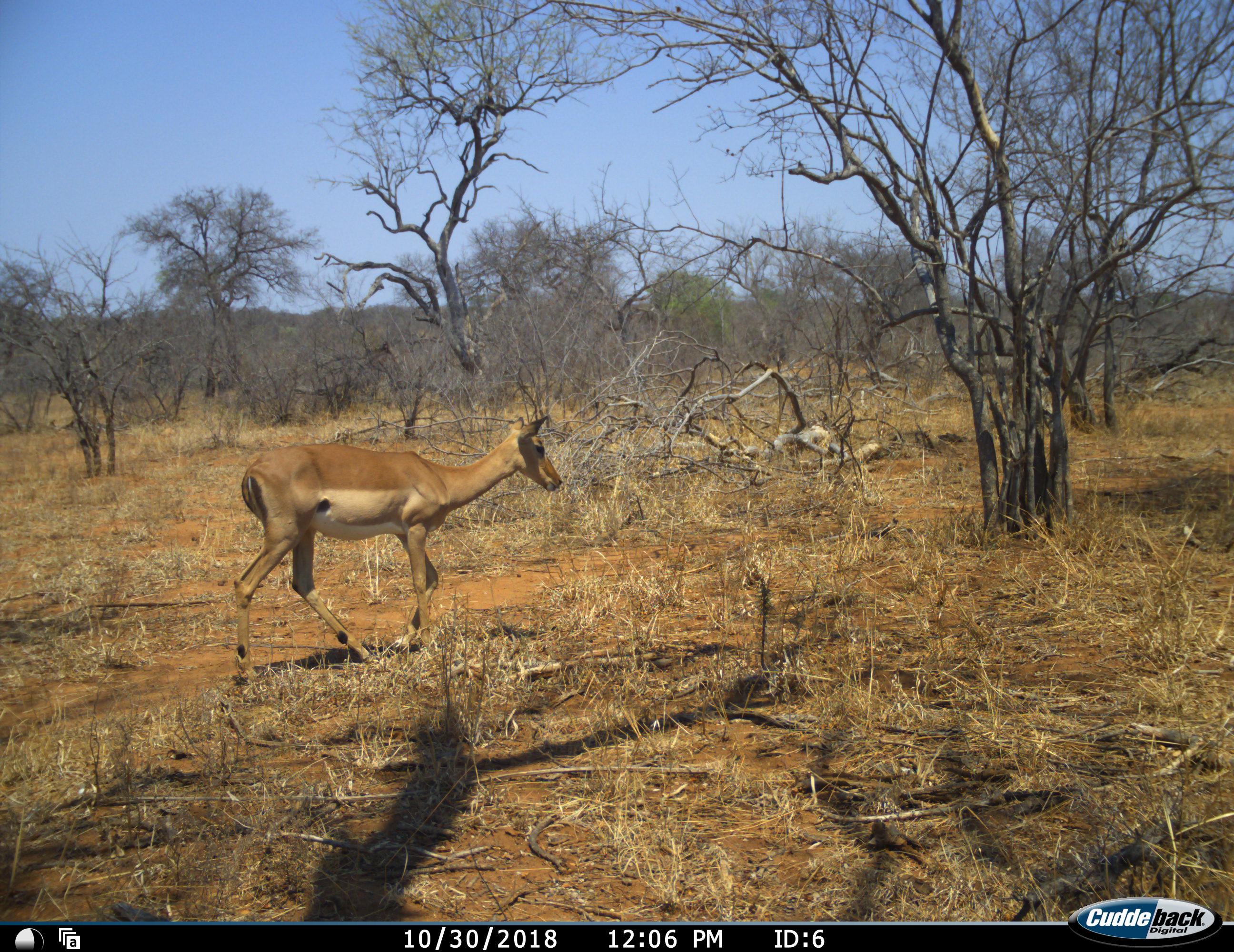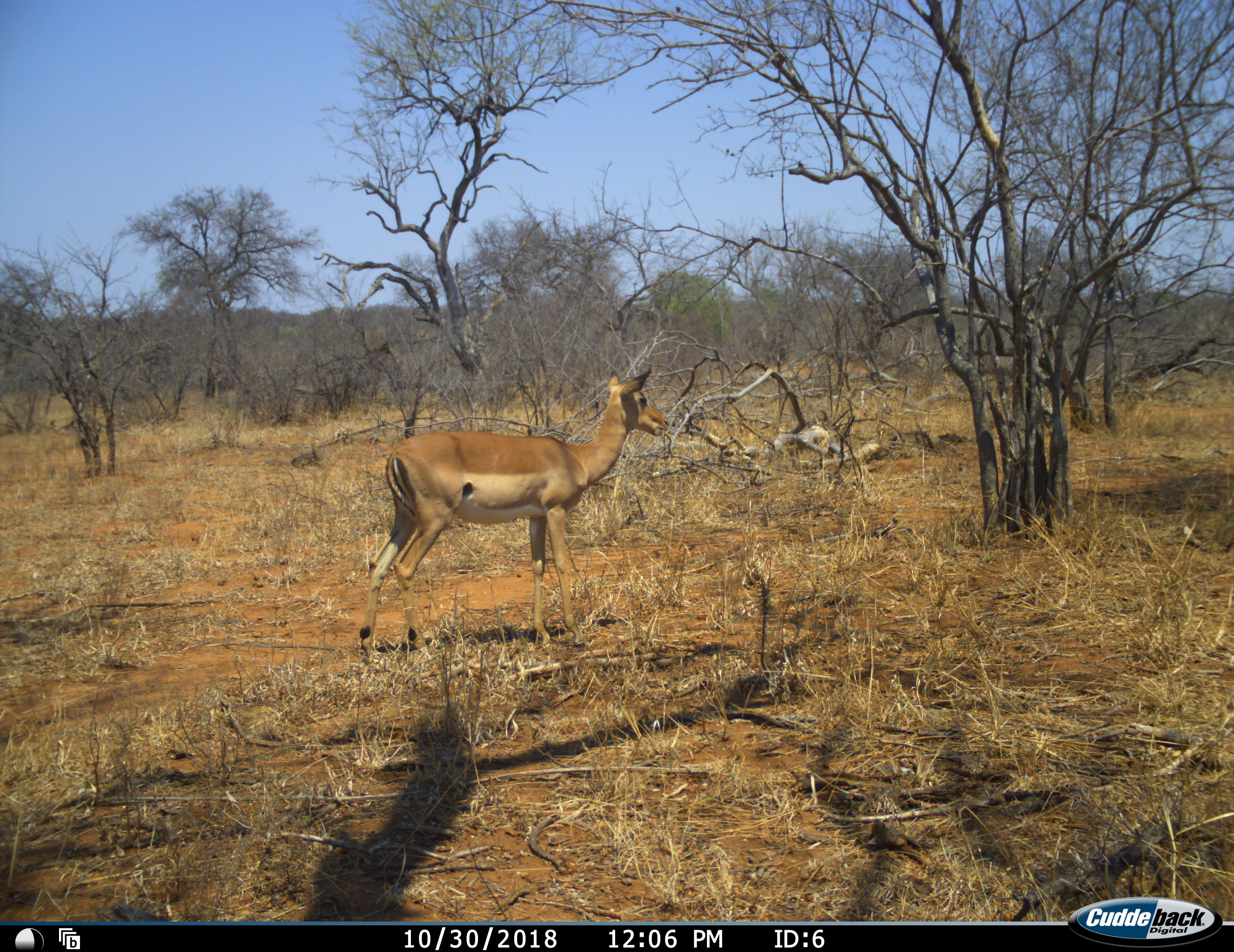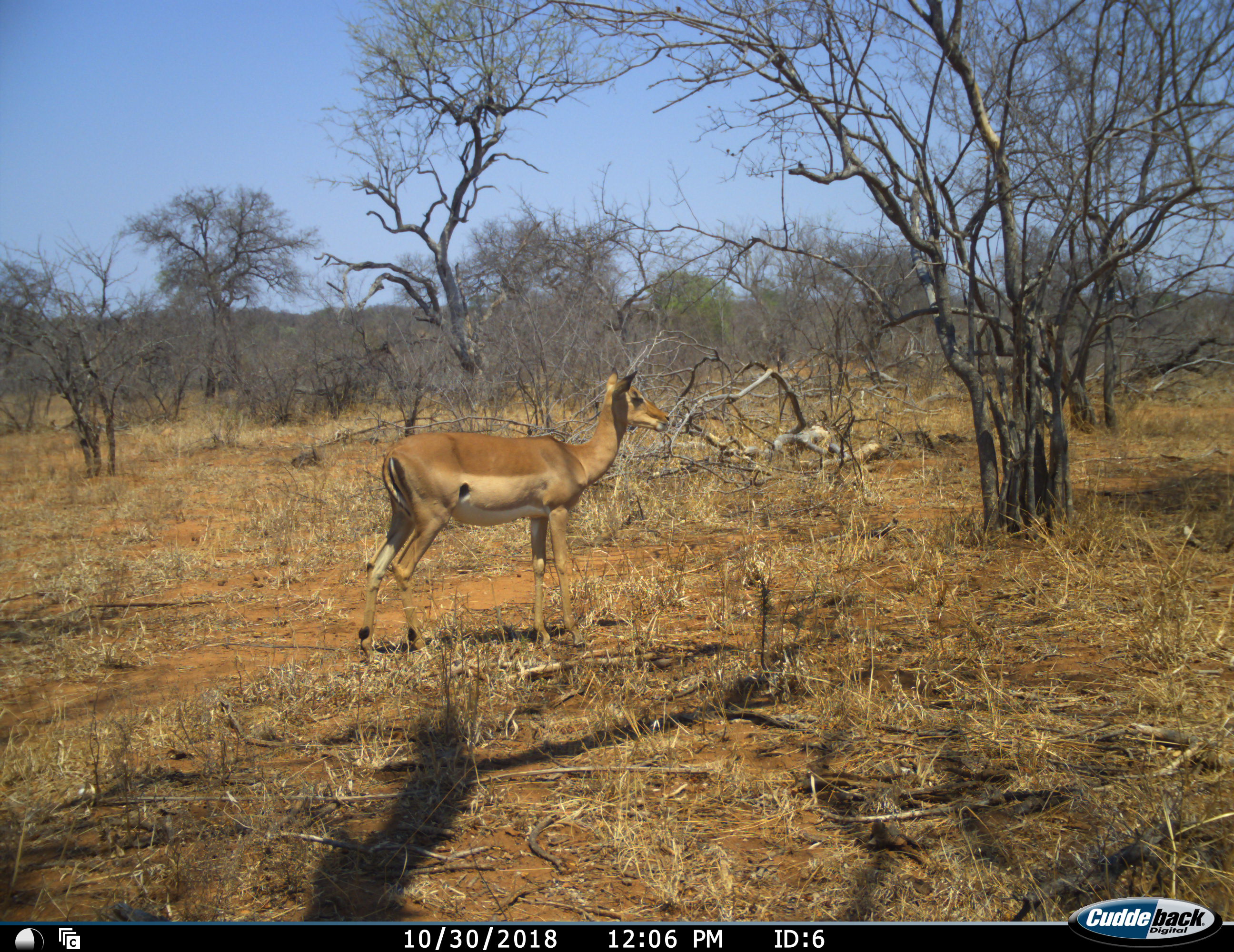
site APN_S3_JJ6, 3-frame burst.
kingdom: Animalia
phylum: Chordata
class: Mammalia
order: Artiodactyla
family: Bovidae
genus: Aepyceros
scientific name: Aepyceros melampus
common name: impala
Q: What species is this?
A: Impala (Aepyceros melampus).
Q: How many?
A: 1.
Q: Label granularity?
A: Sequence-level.